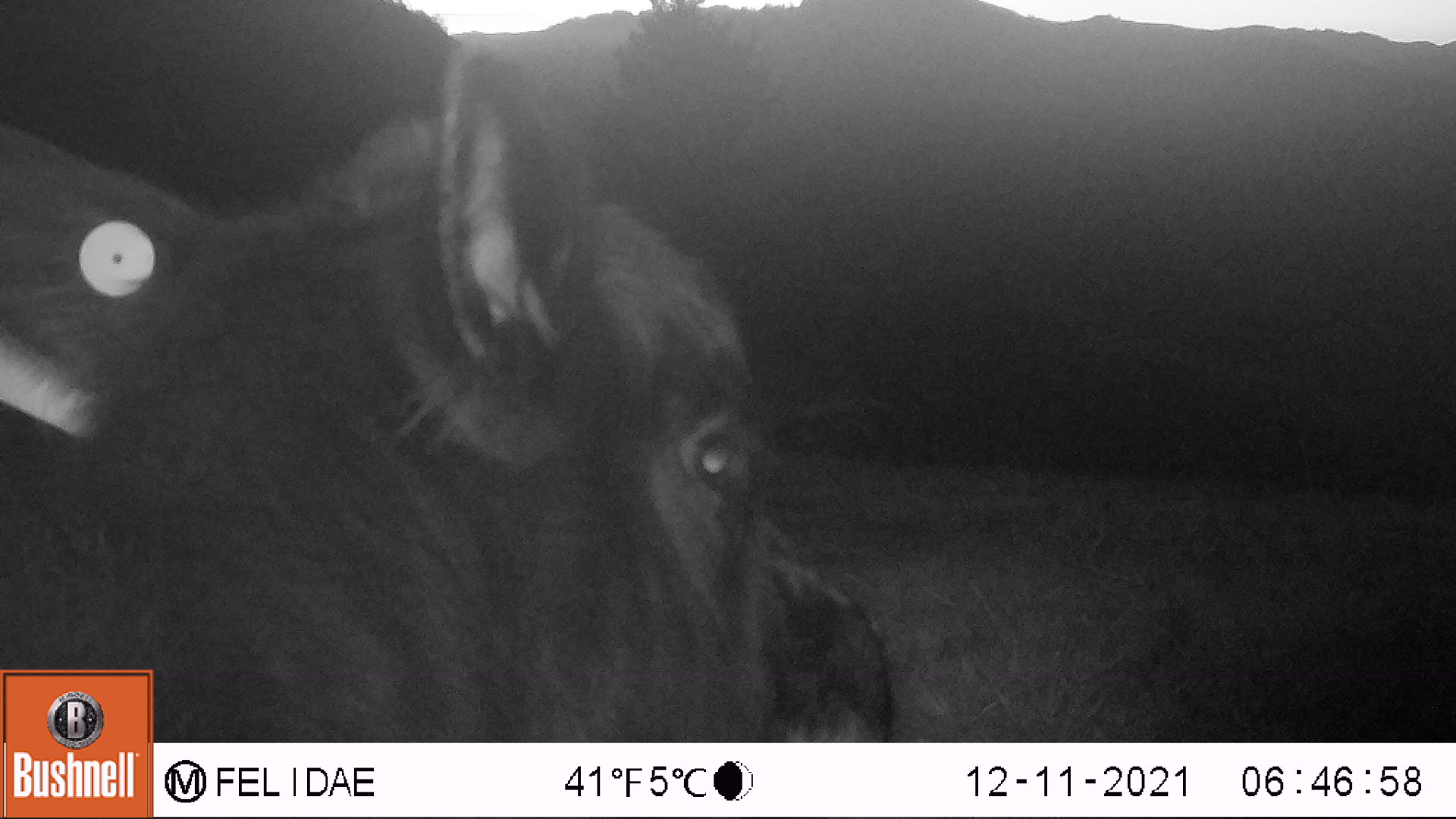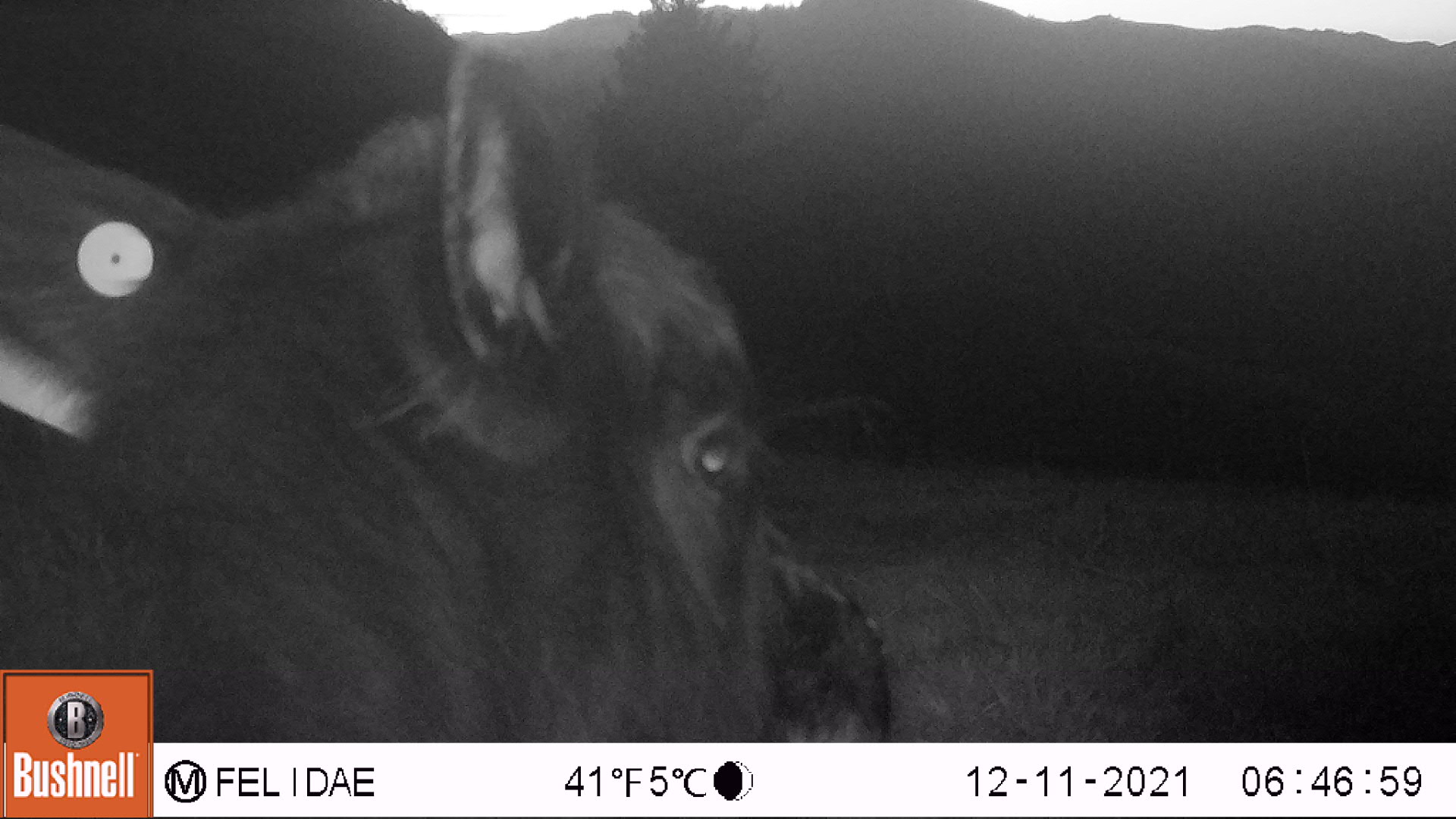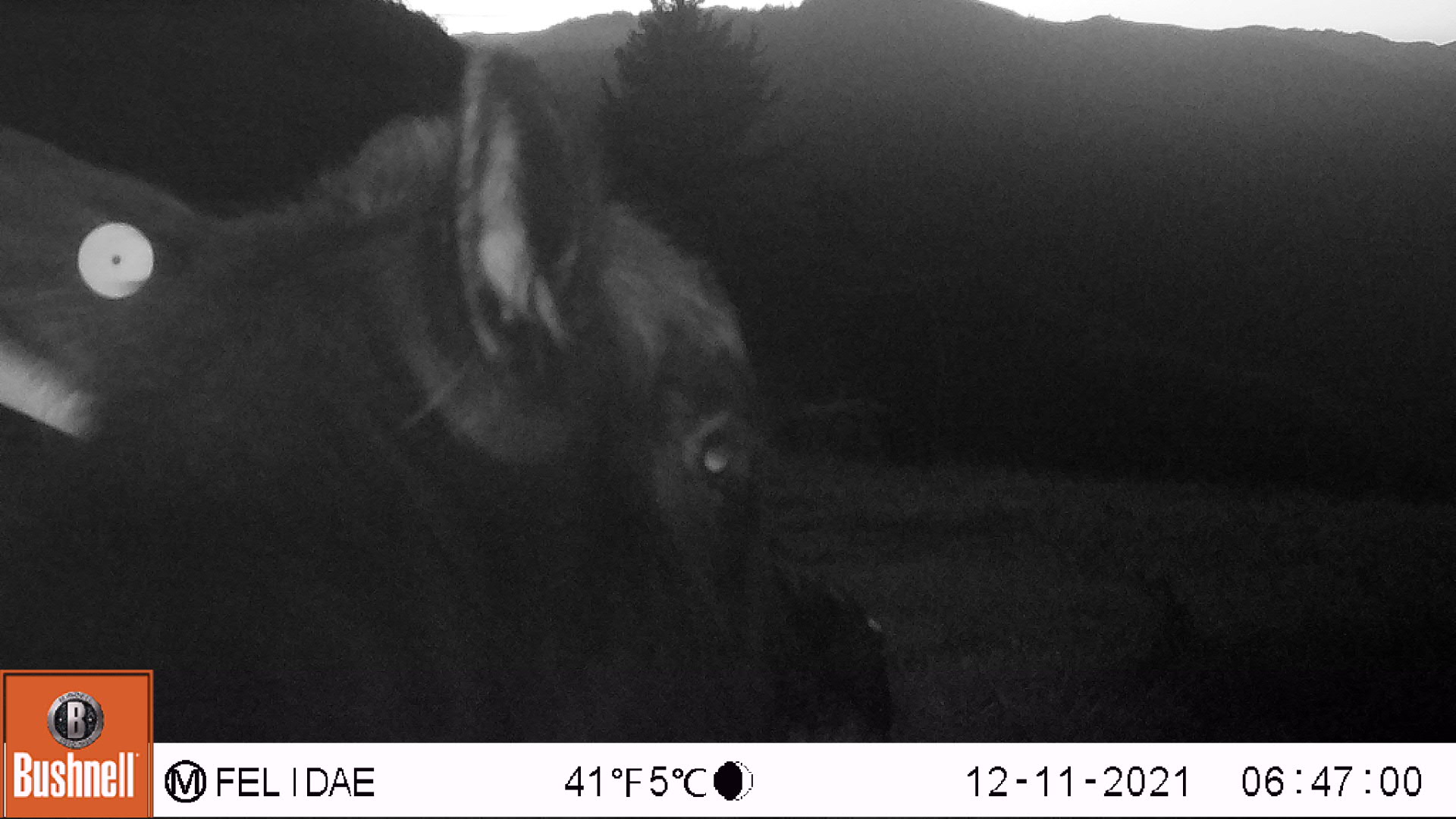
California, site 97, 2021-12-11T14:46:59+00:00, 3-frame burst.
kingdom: Animalia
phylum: Chordata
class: Mammalia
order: Artiodactyla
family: Bovidae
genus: Bos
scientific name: Bos taurus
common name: domestic cattle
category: cattle